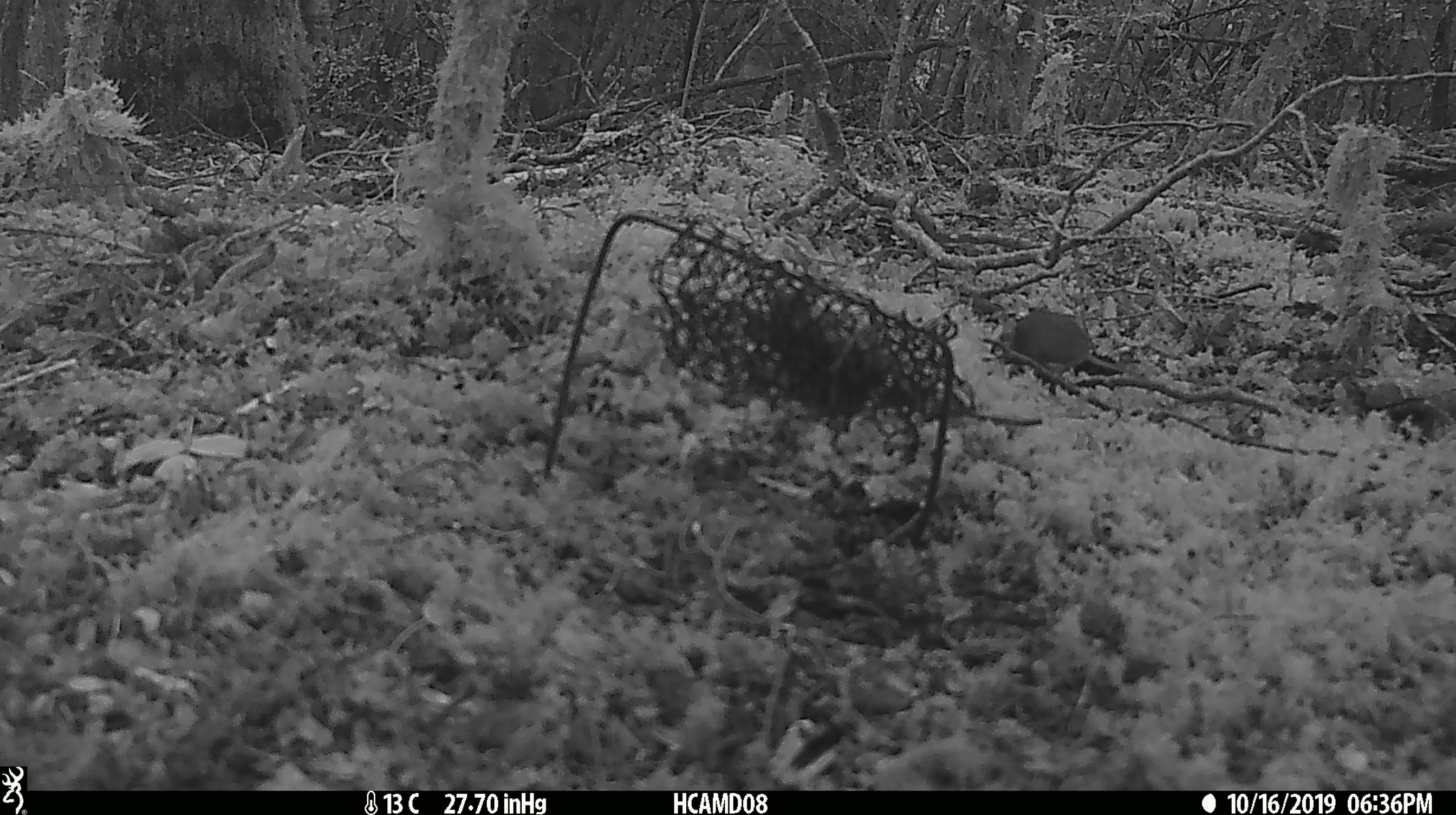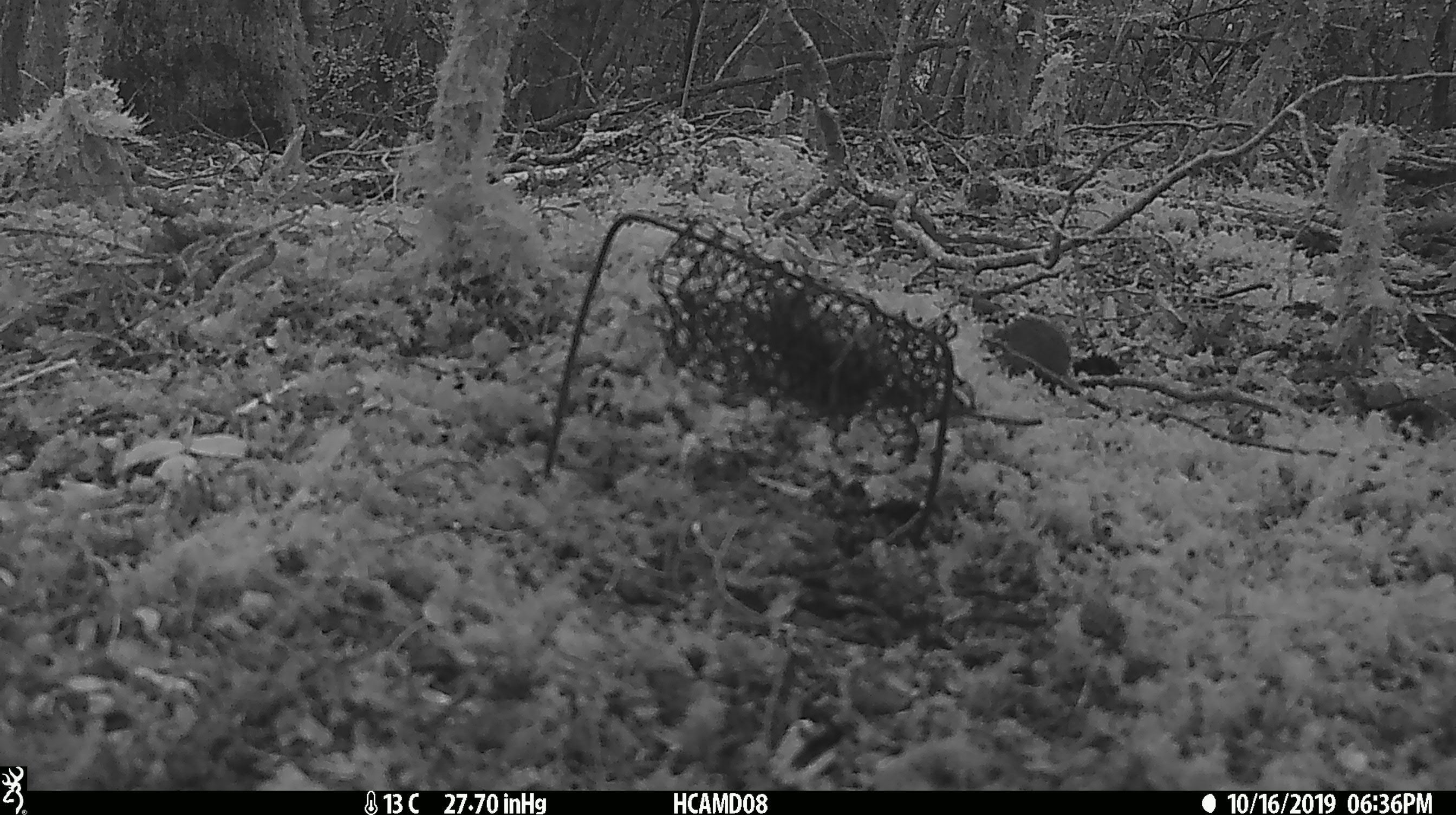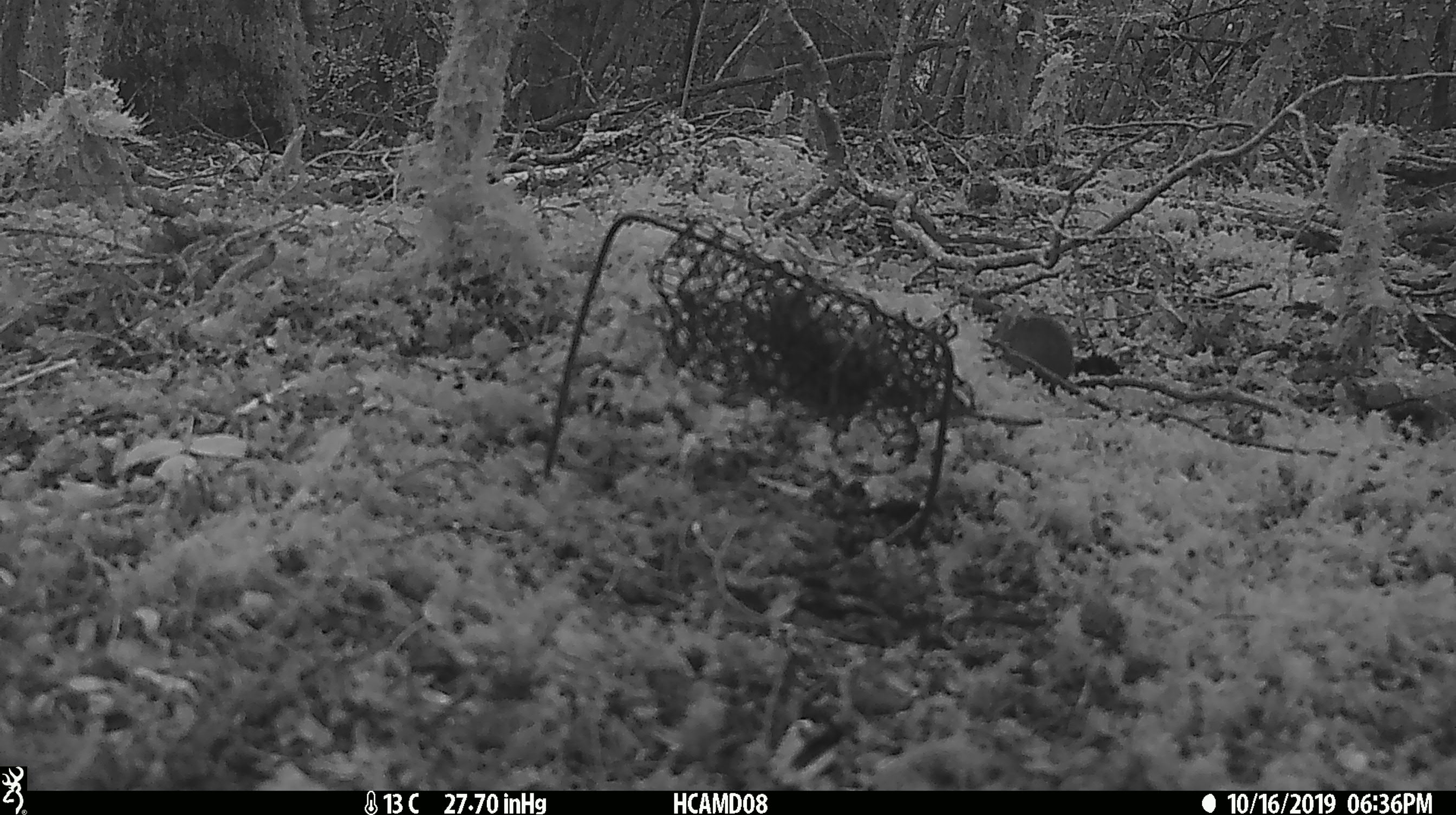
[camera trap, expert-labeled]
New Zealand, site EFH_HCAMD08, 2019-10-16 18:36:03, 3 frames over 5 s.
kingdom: Animalia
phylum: Chordata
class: Mammalia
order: Rodentia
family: Muridae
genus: Mus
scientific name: Mus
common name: mouse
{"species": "mouse (Mus)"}